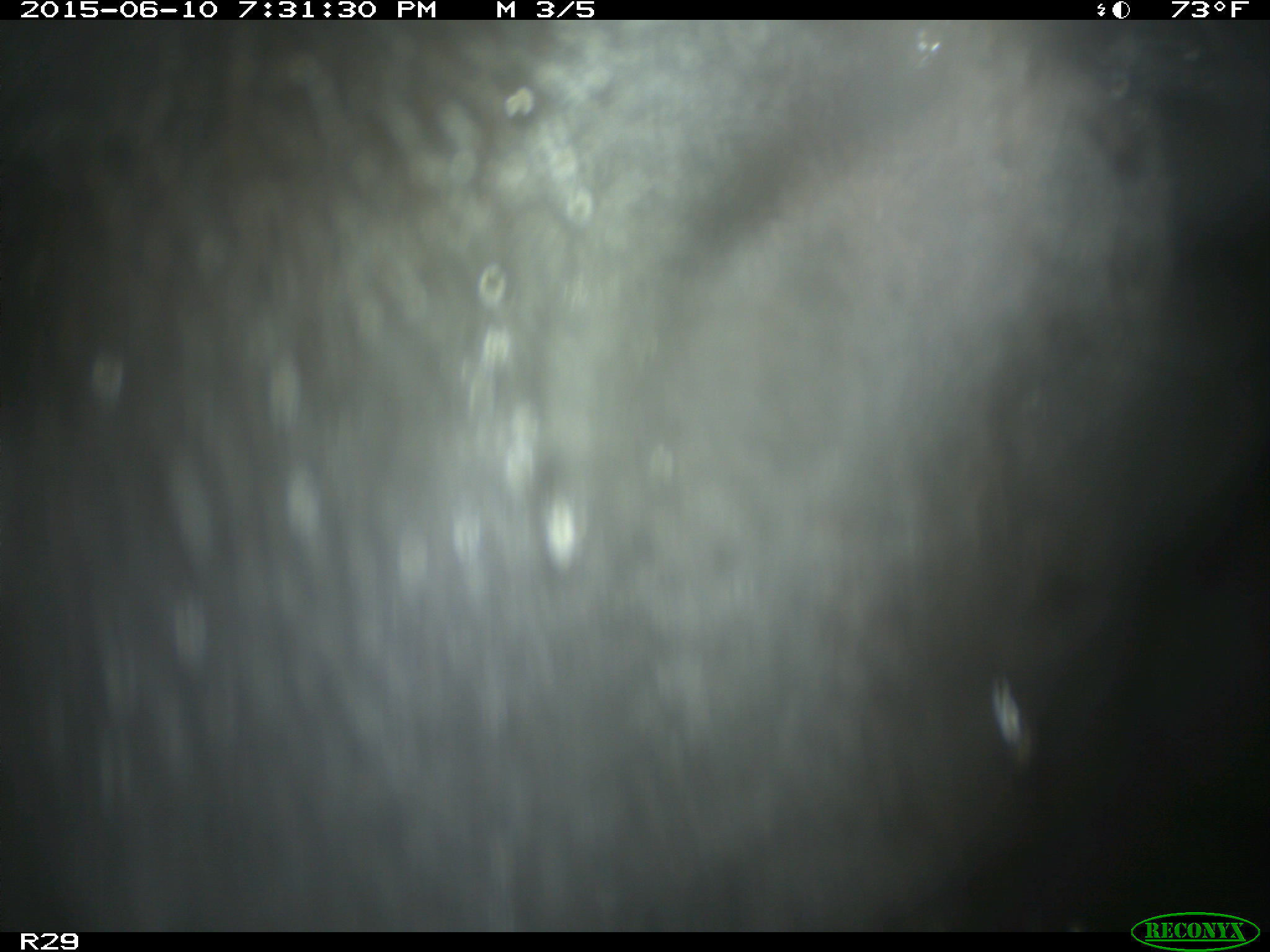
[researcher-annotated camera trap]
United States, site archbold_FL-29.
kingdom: Animalia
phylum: Chordata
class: Mammalia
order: Artiodactyla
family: Bovidae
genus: Bos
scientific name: Bos taurus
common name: domestic cow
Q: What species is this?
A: Bos taurus (domestic cow).